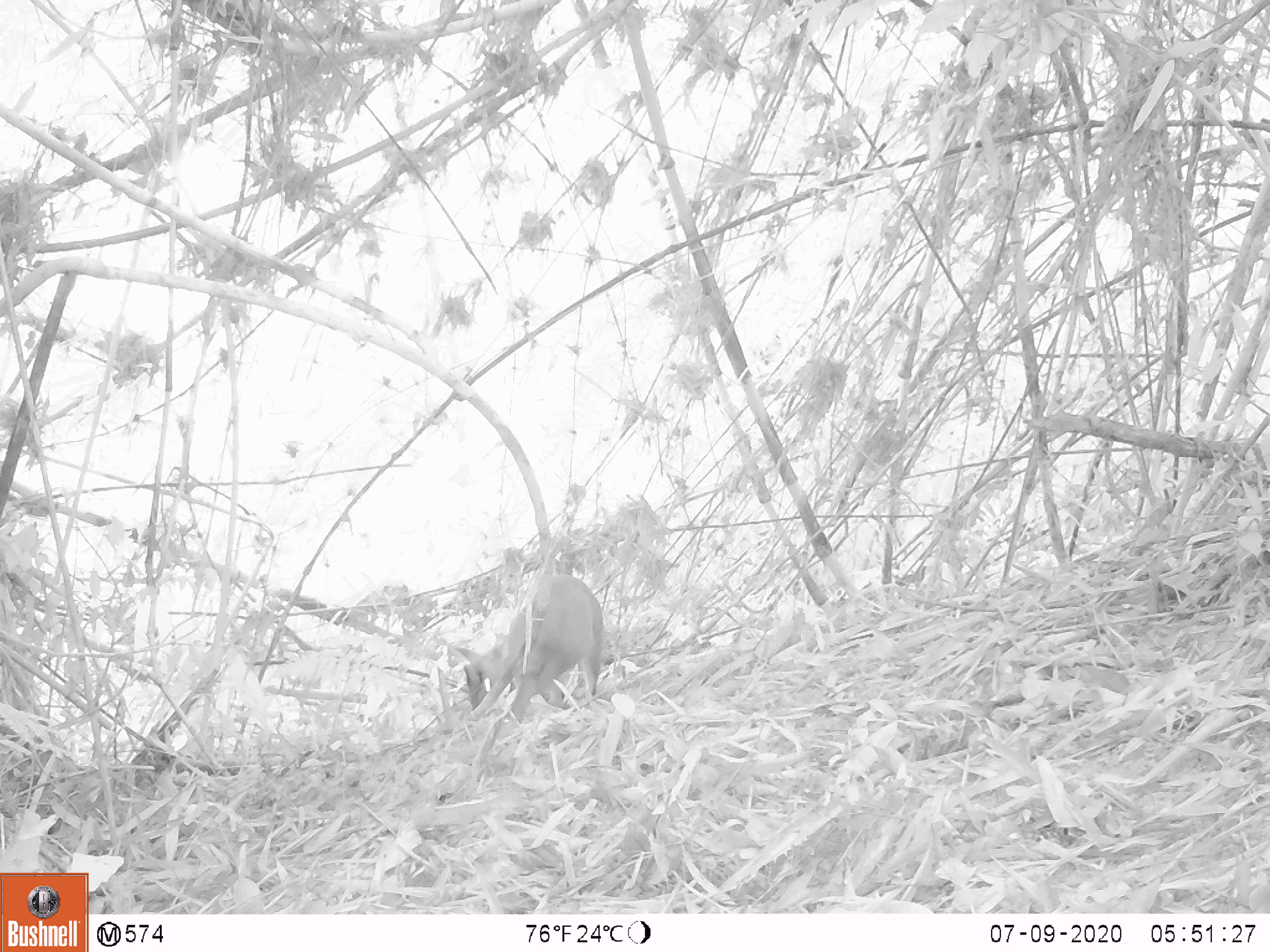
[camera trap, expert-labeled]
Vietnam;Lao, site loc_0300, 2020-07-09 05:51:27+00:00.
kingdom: Animalia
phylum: Chordata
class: Mammalia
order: Artiodactyla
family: Cervidae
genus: Muntiacus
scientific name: Muntiacus rooseveltorum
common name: roosevelt's muntjac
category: roosevelts muntjac group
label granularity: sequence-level